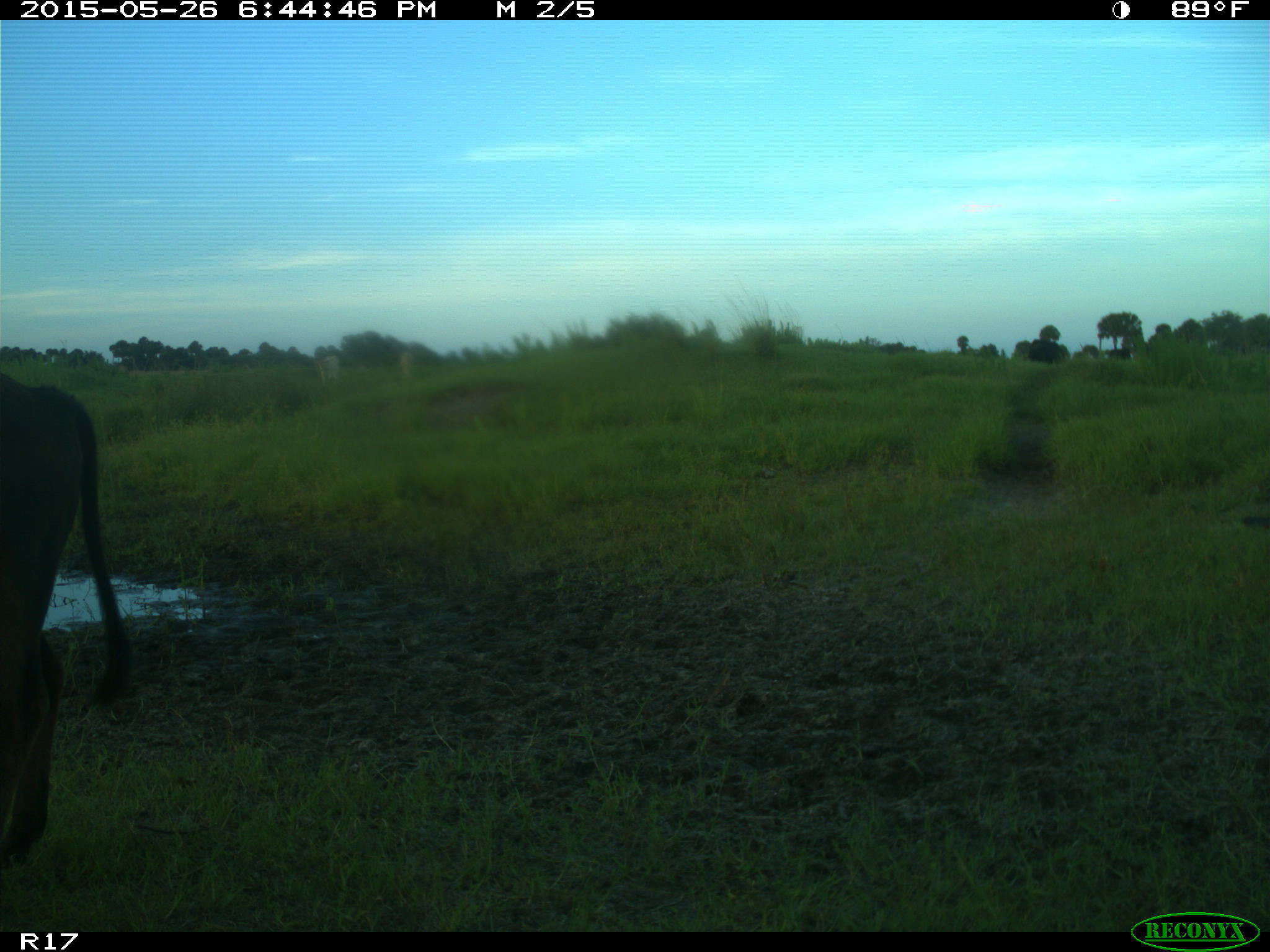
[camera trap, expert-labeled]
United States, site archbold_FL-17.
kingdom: Animalia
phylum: Chordata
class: Mammalia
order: Artiodactyla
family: Bovidae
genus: Bos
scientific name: Bos taurus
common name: domestic cow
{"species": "Bos taurus (domestic cow)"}